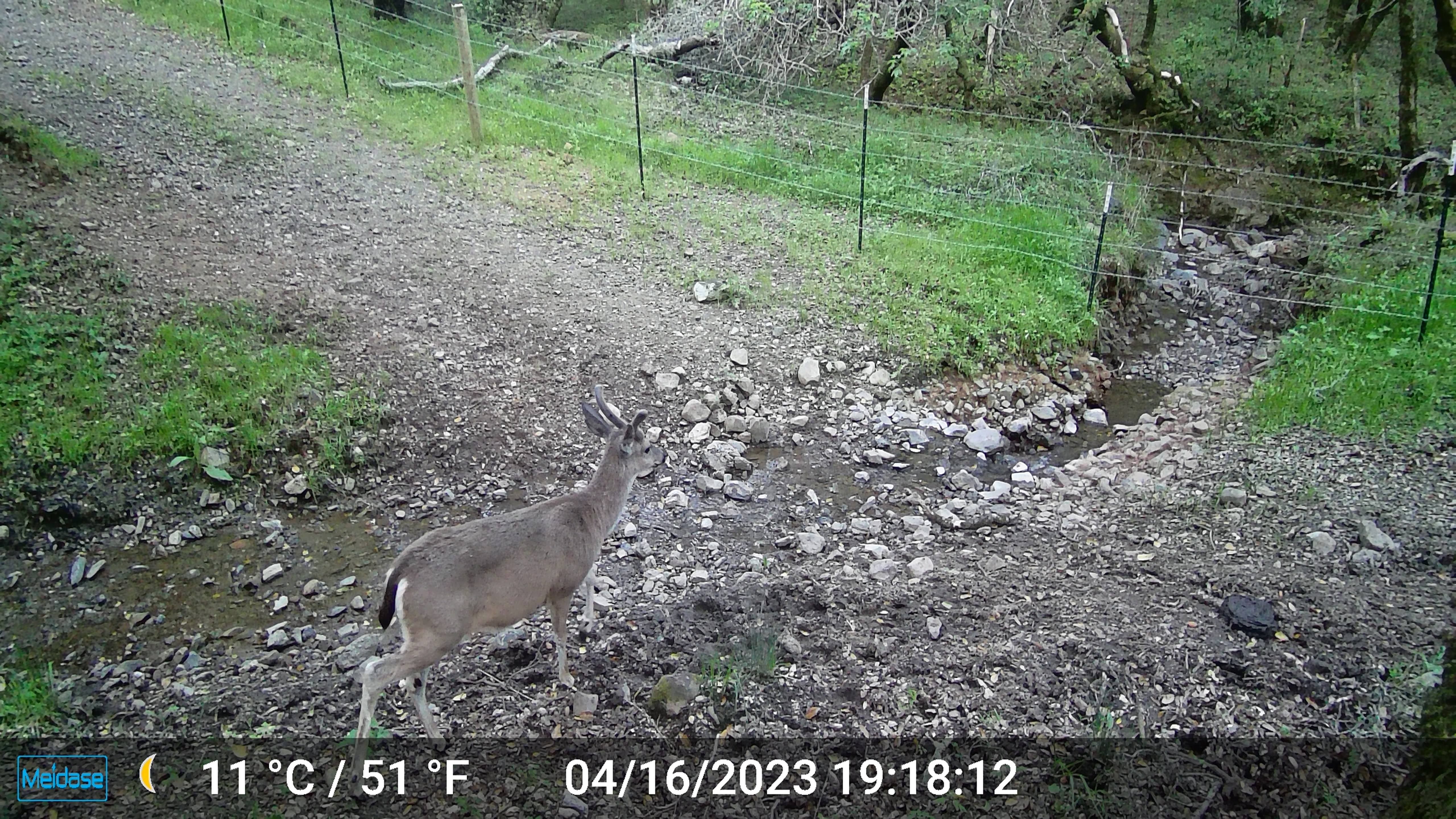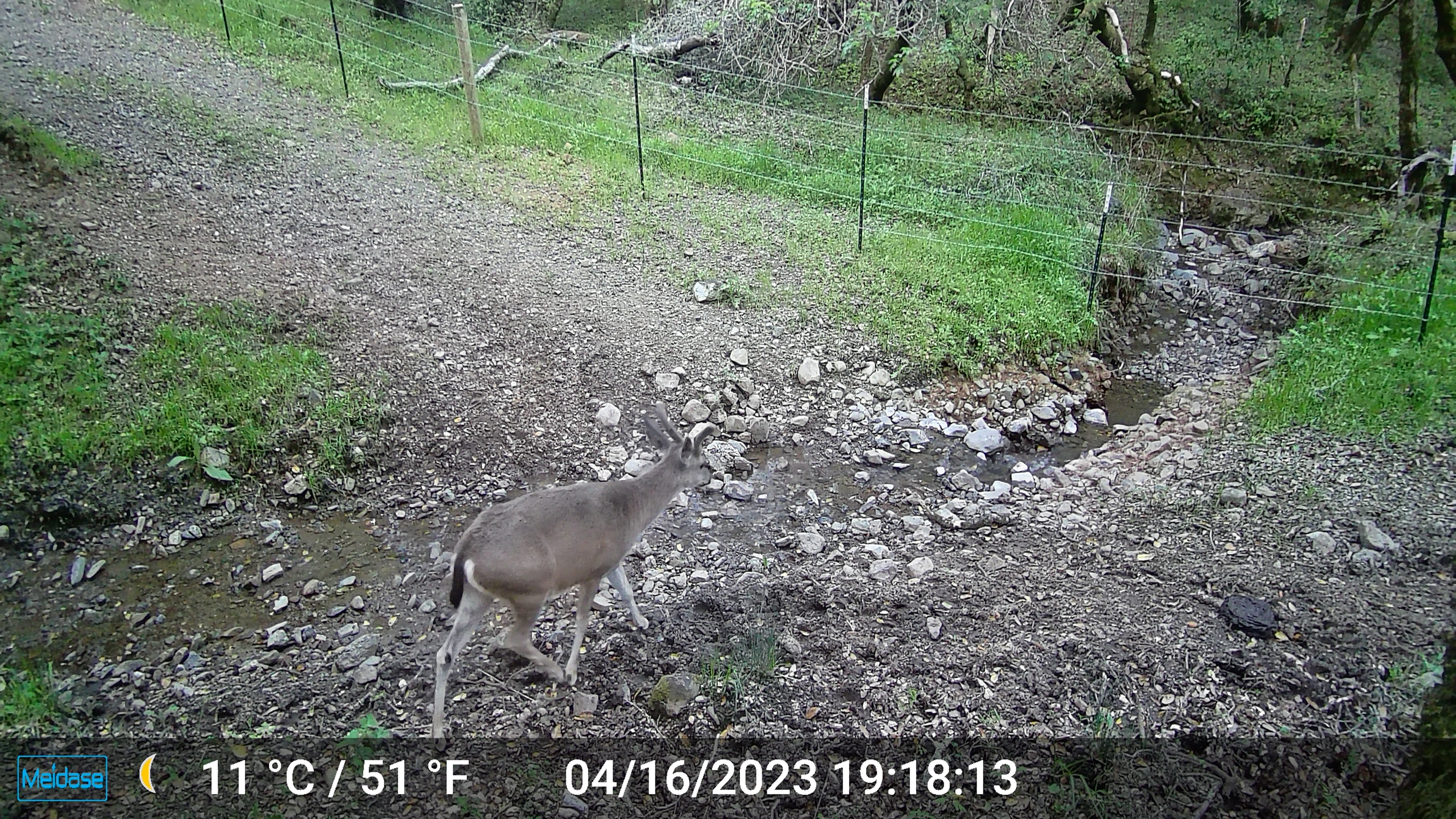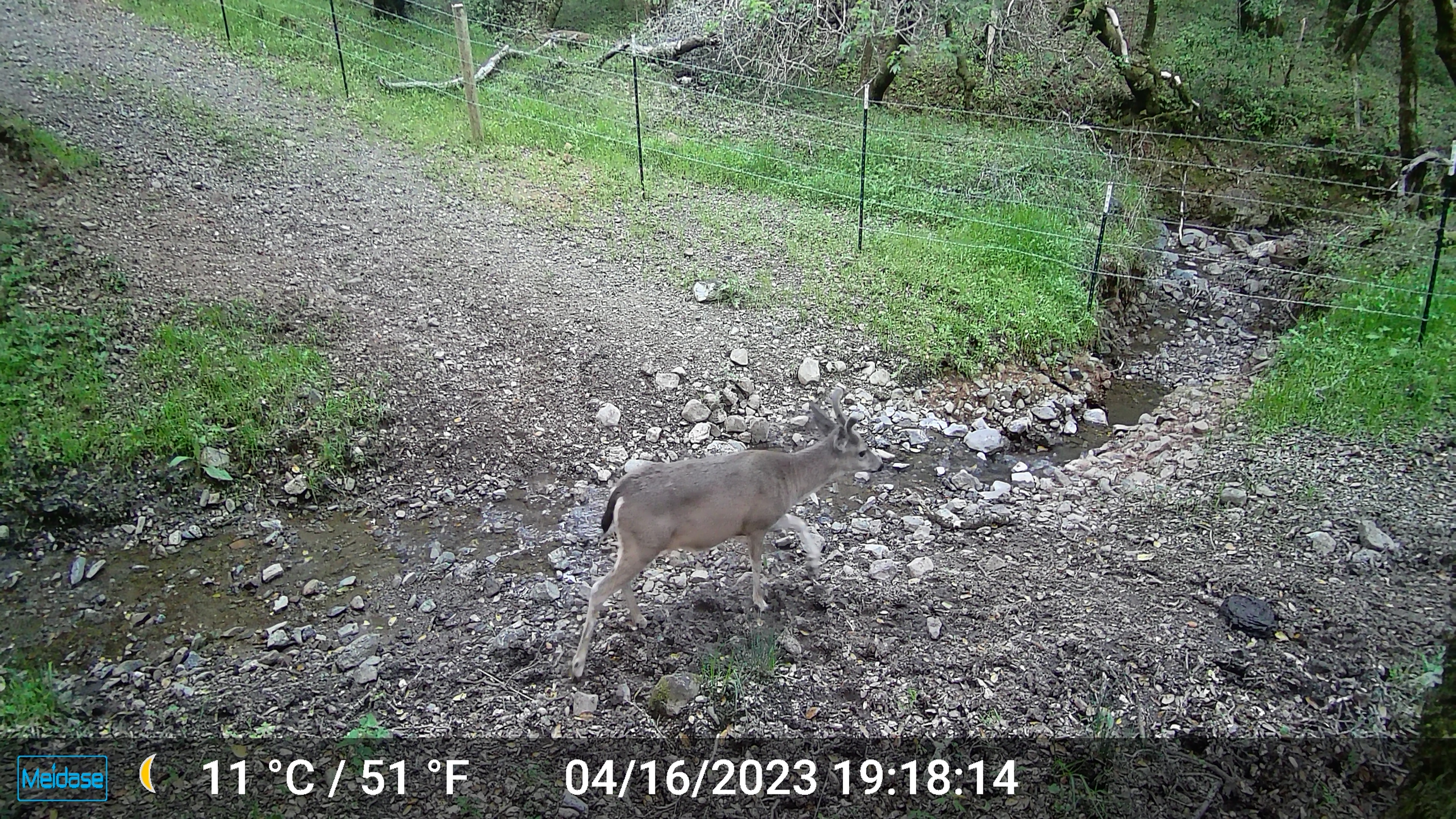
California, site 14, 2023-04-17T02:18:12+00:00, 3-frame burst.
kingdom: Animalia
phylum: Chordata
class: Mammalia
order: Artiodactyla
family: Cervidae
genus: Odocoileus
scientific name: Odocoileus hemionus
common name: mule deer